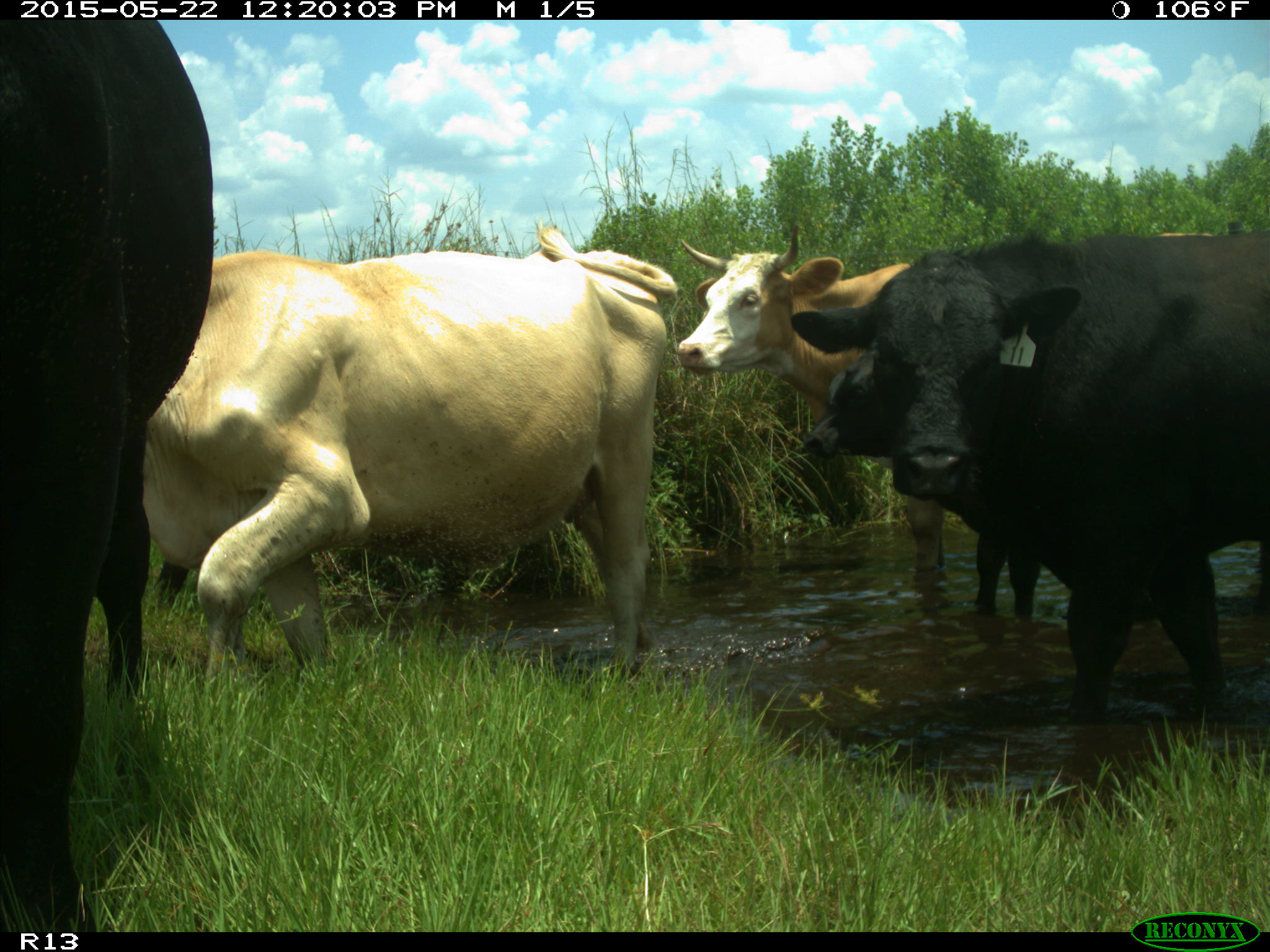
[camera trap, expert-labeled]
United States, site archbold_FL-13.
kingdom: Animalia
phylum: Chordata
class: Mammalia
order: Artiodactyla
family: Bovidae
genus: Bos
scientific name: Bos taurus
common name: domestic cow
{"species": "Bos taurus (domestic cow)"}